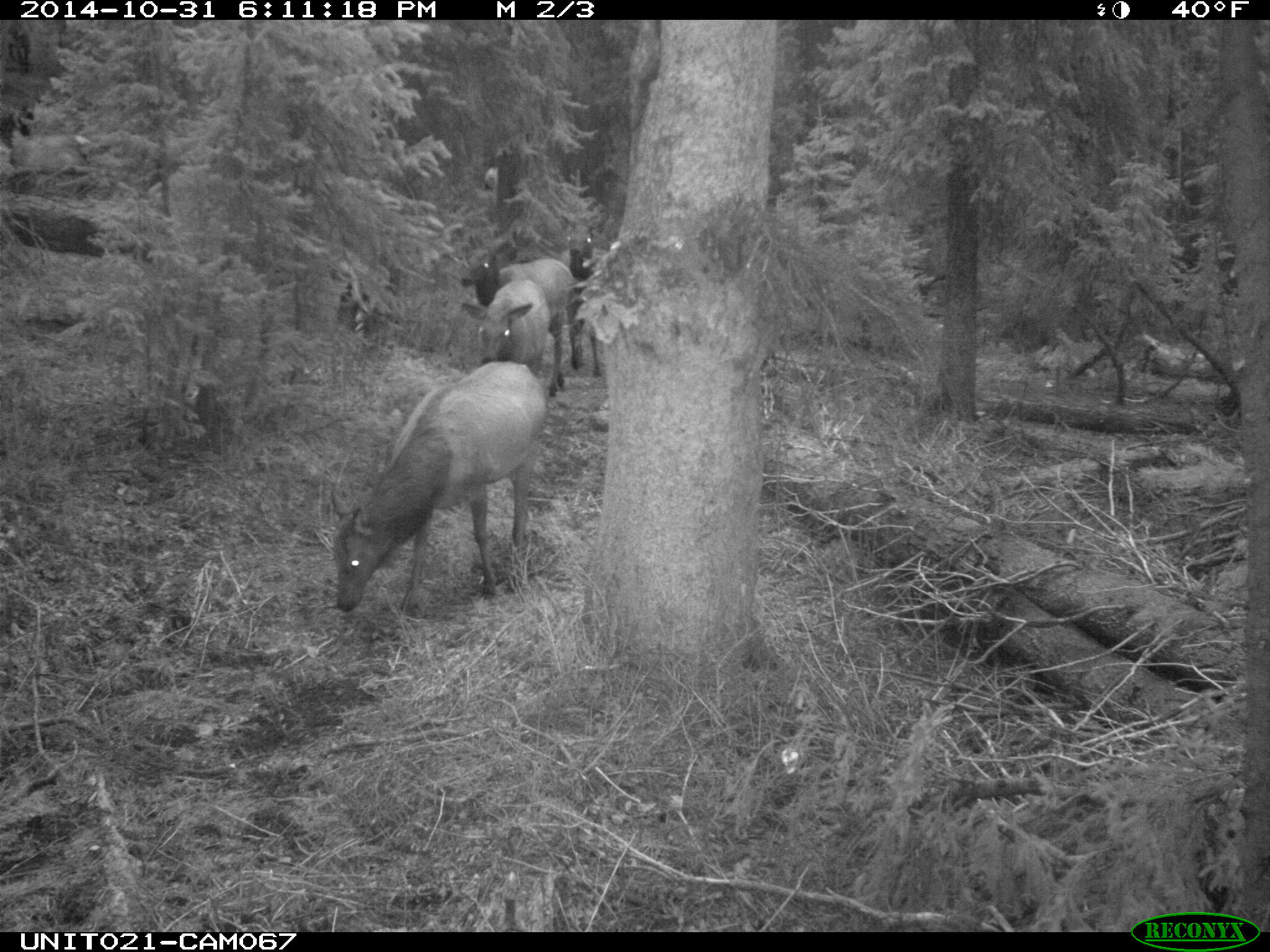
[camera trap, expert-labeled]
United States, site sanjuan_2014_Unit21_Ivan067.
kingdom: Animalia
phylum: Chordata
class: Mammalia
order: Artiodactyla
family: Cervidae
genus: Cervus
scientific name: Cervus elaphus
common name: red deer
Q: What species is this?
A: Cervus elaphus (red deer).